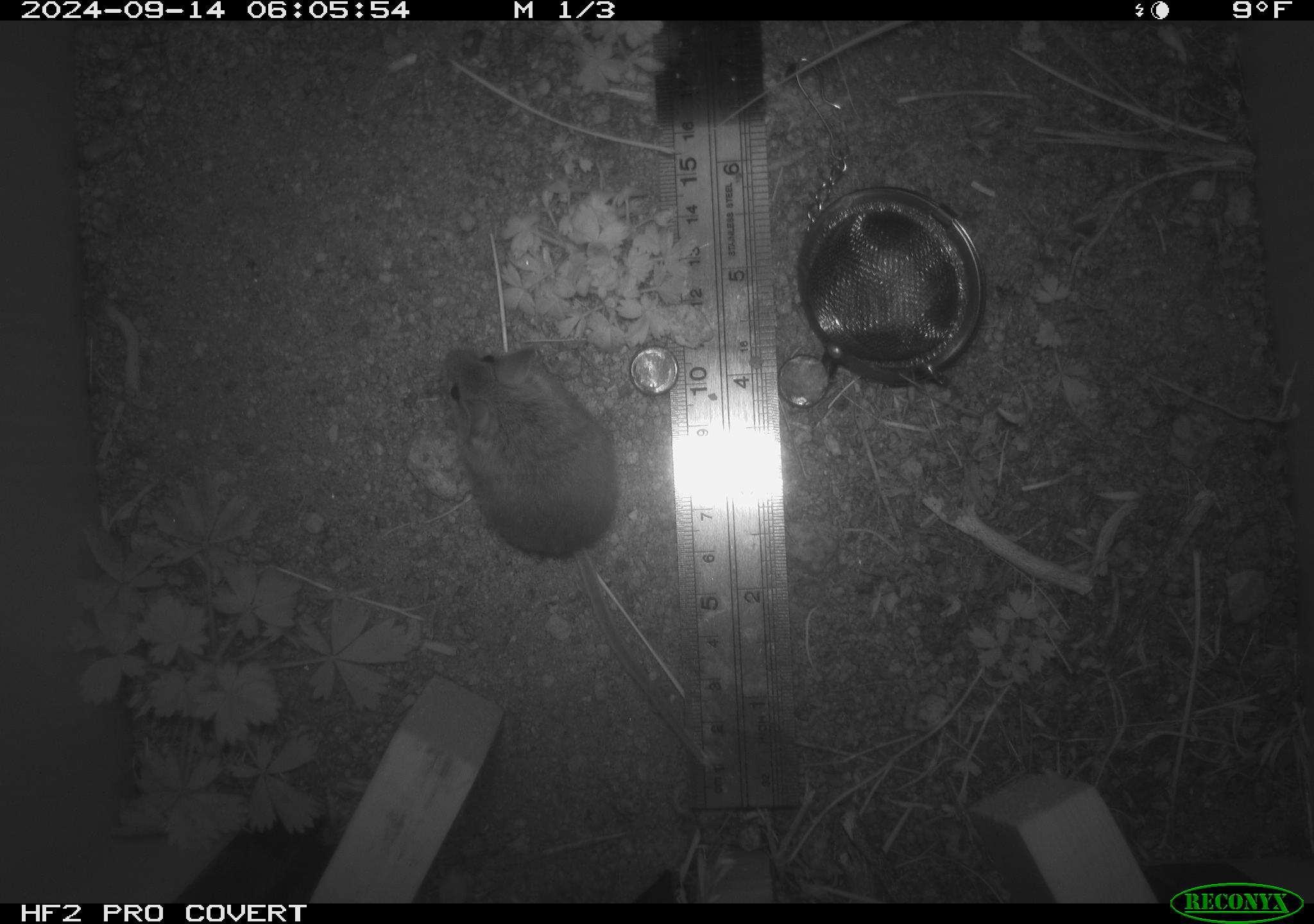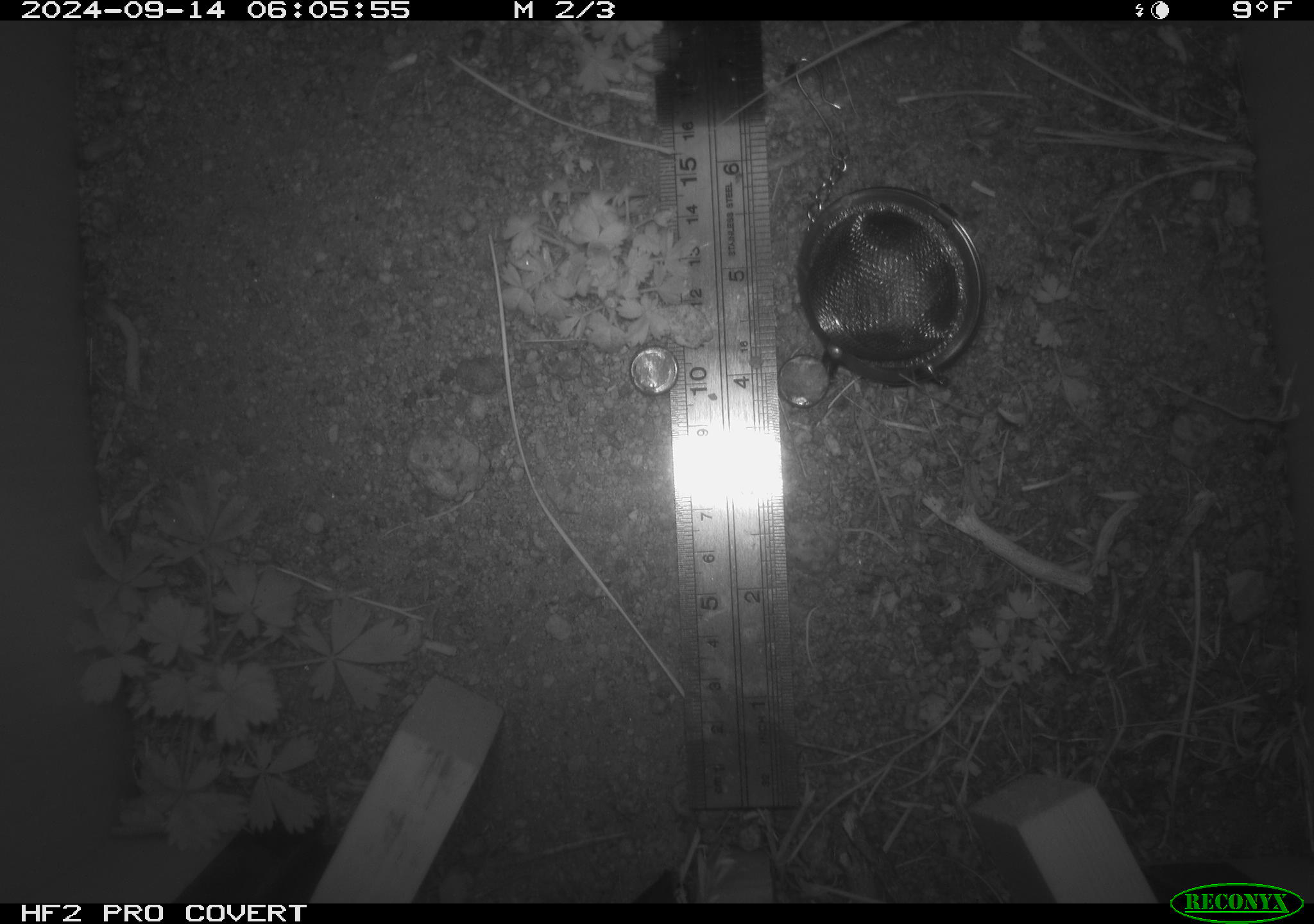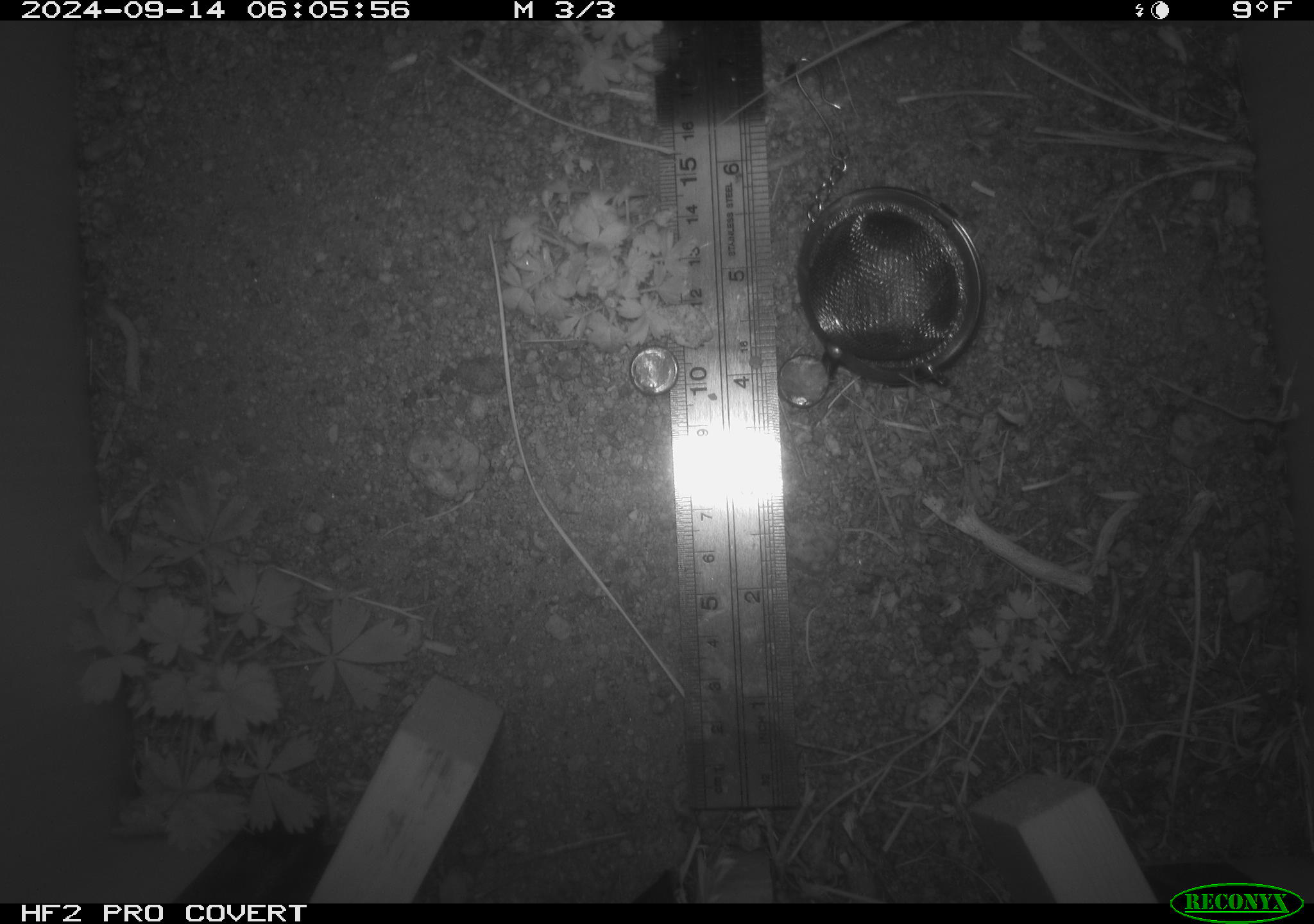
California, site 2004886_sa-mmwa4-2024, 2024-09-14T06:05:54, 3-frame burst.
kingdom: Animalia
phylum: Chordata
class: Mammalia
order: Rodentia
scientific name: Rodentia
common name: mouse species